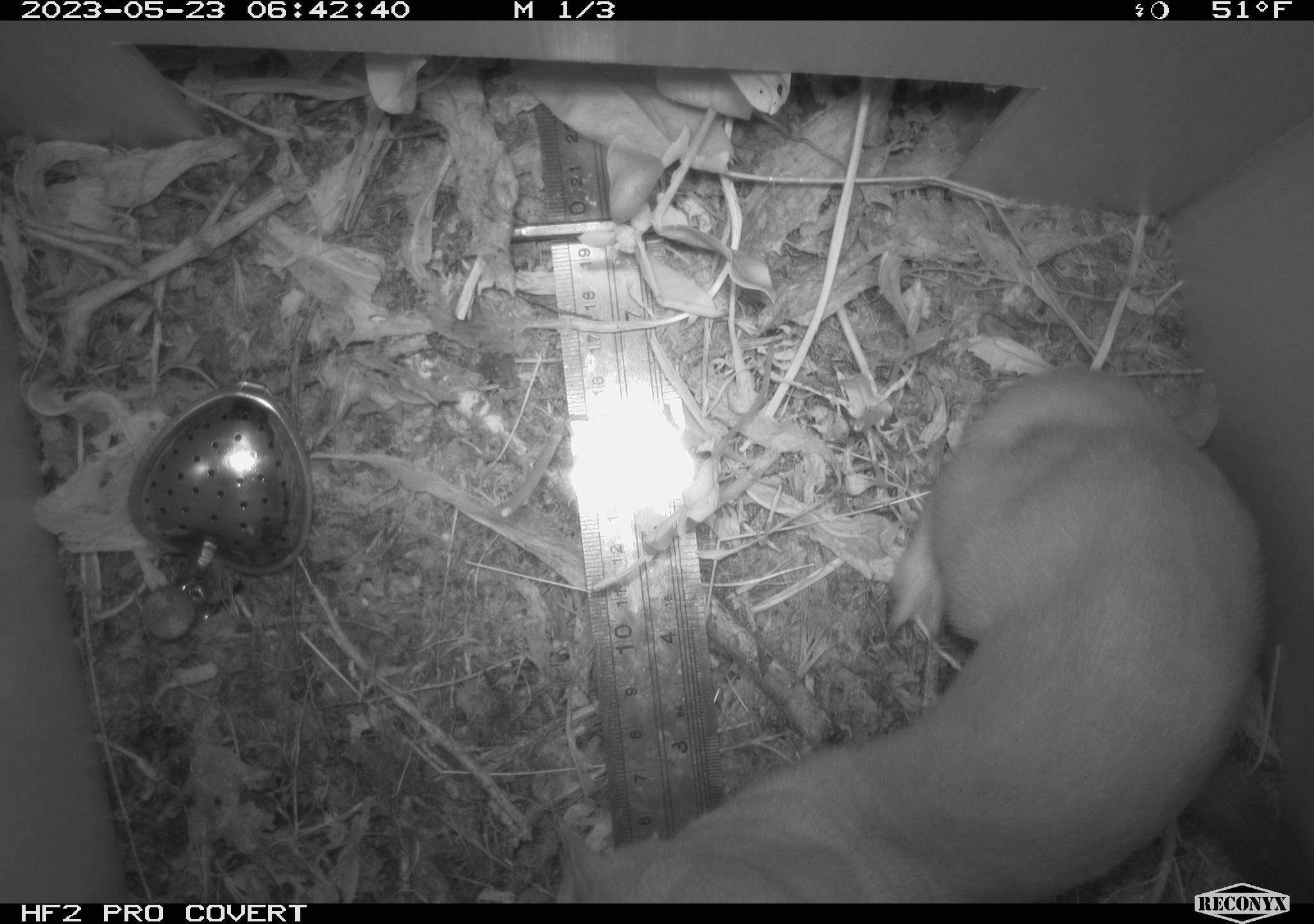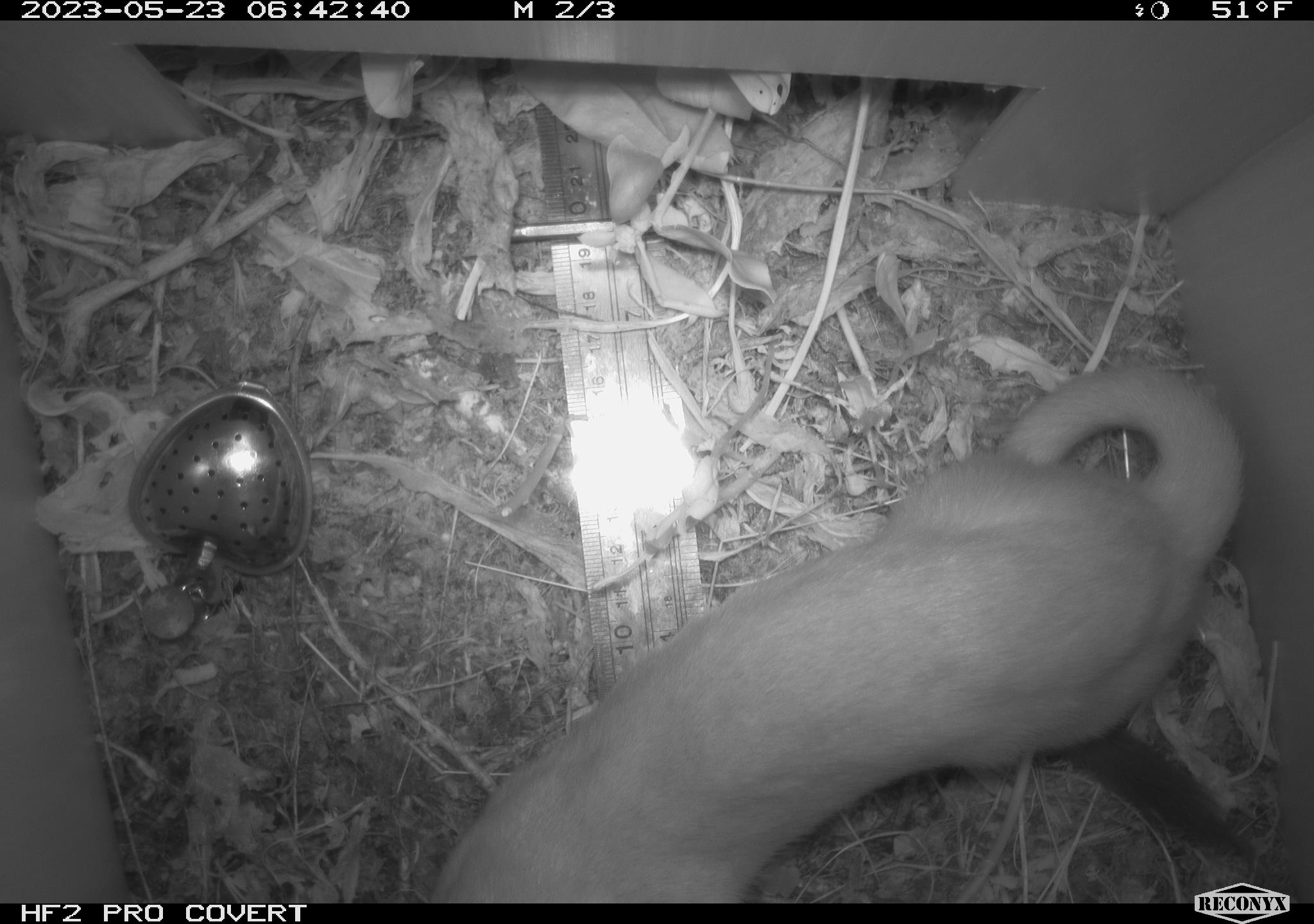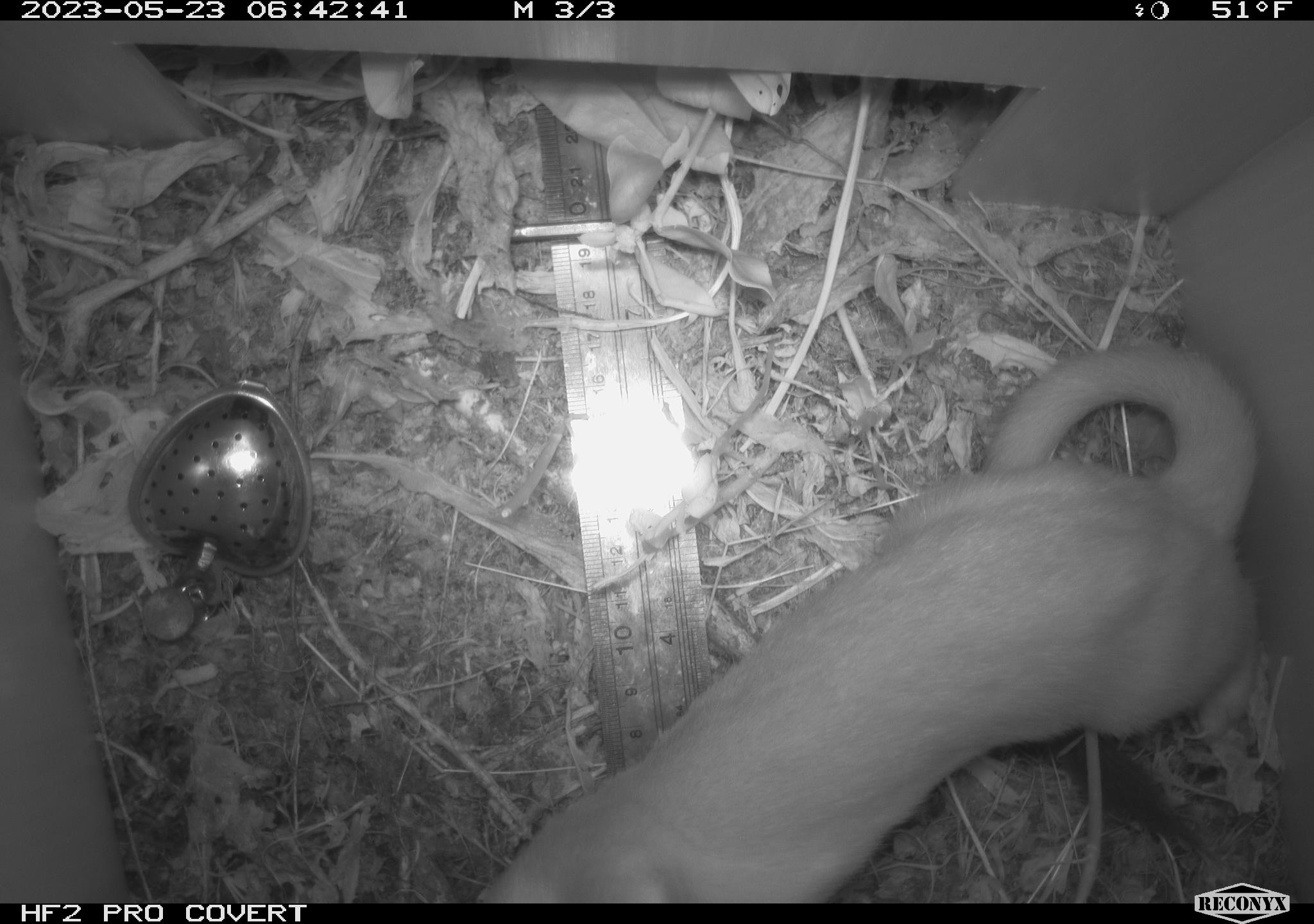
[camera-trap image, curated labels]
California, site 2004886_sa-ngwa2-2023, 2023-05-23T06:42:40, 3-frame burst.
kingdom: Animalia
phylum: Chordata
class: Mammalia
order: Carnivora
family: Mustelidae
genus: Neogale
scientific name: Neogale frenata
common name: long-tailed weasel